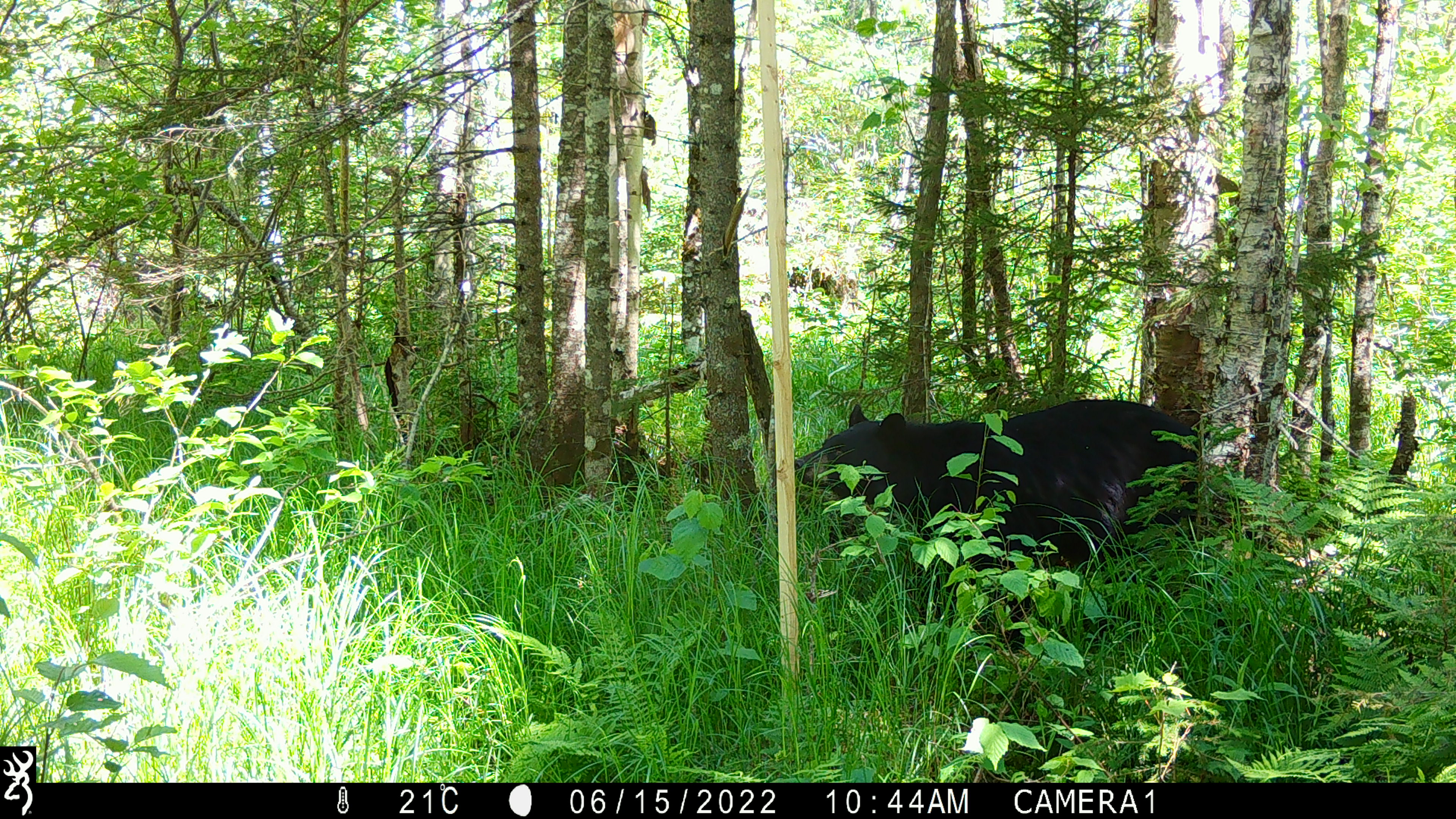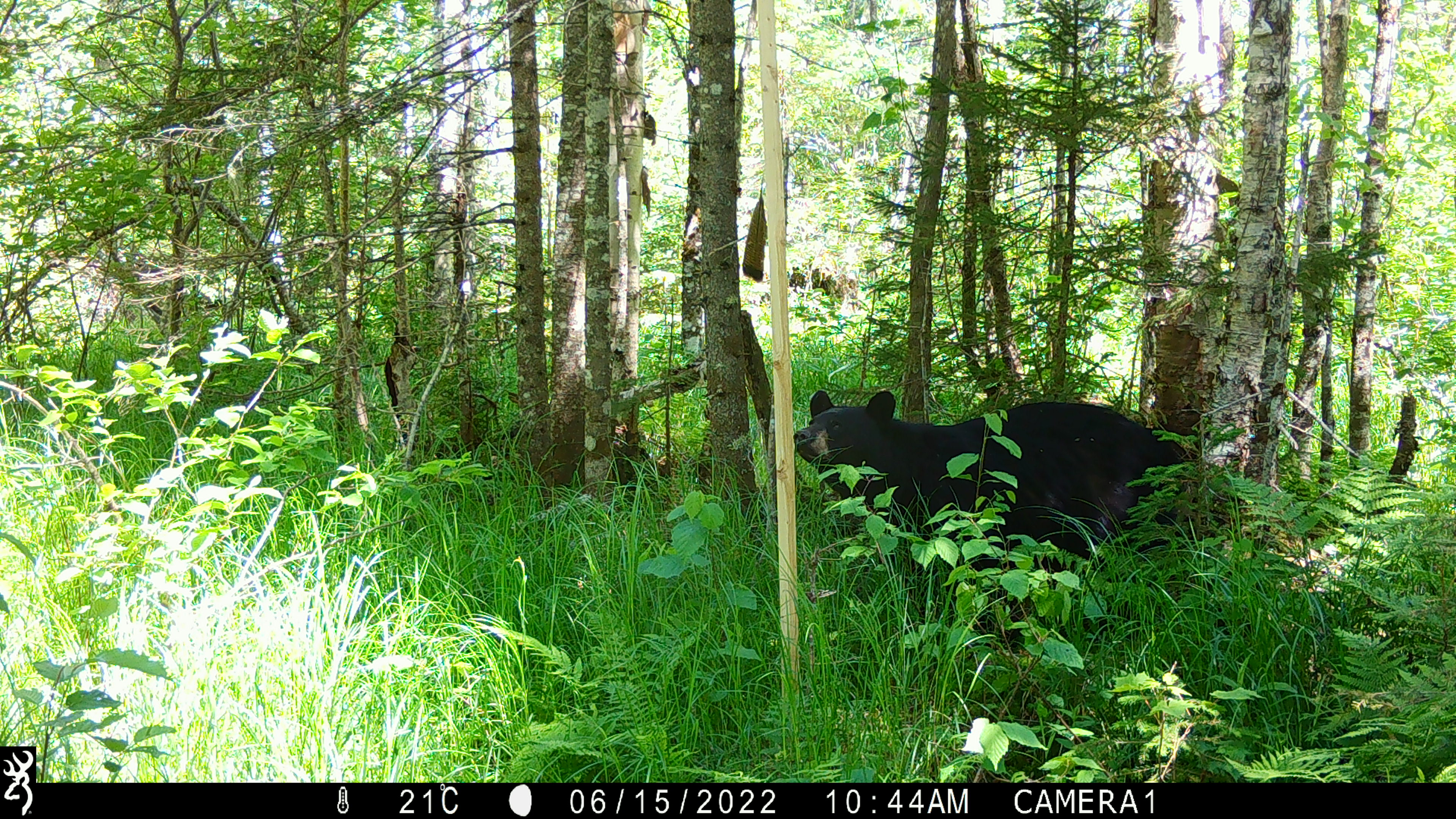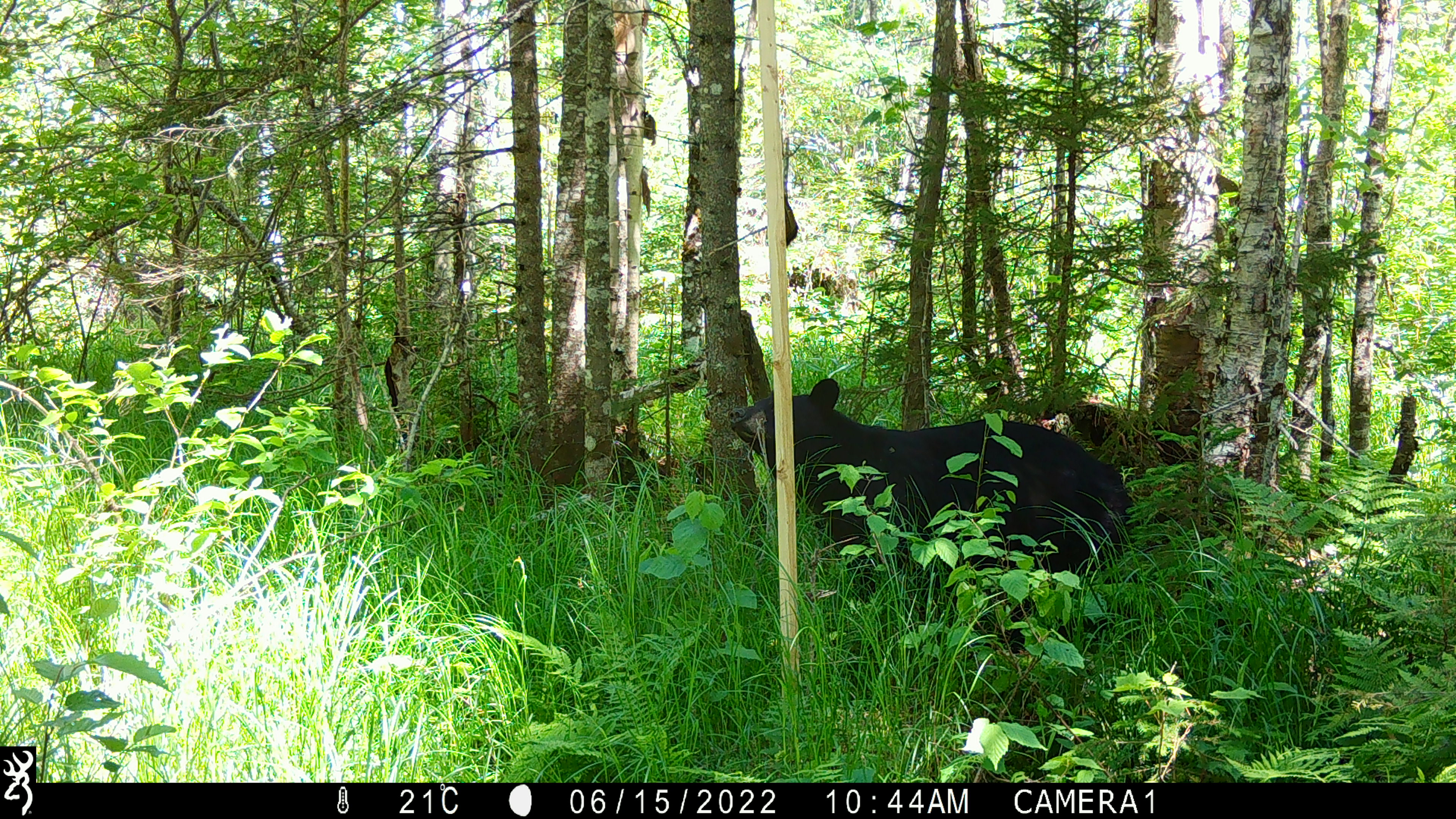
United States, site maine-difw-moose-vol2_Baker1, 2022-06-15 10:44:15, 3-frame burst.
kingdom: Animalia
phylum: Chordata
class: Mammalia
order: Carnivora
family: Ursidae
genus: Ursus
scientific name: Ursus americanus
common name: black bear